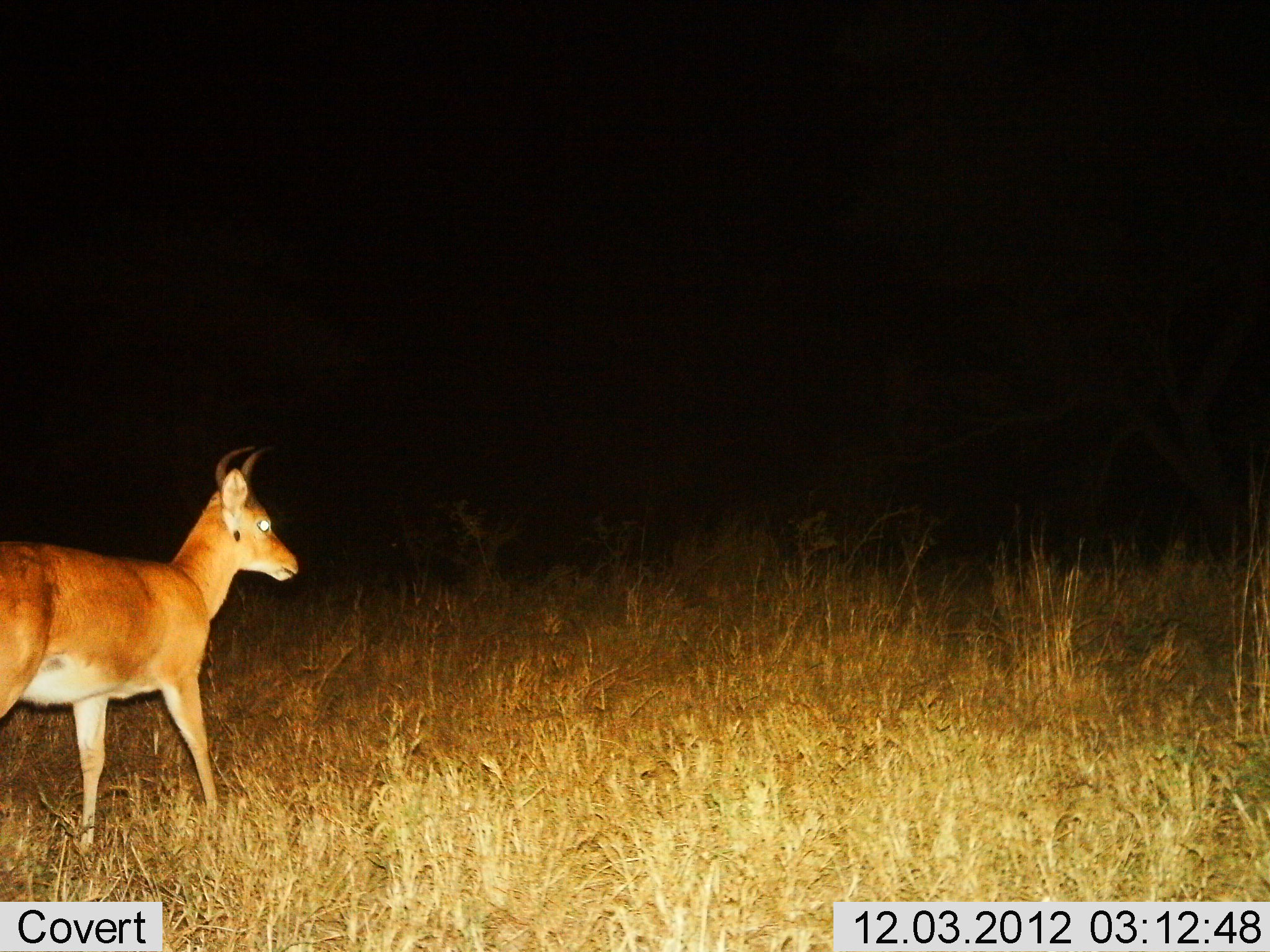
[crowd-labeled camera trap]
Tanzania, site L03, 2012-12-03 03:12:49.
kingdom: Animalia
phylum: Chordata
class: Mammalia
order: Artiodactyla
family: Bovidae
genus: Redunca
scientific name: Redunca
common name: reedbuck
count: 1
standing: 100%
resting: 0%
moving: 0%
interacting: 0%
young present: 0%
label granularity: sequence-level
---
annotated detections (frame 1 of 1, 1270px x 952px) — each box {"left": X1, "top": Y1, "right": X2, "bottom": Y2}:
animal: {"left": 0, "top": 445, "right": 300, "bottom": 857}